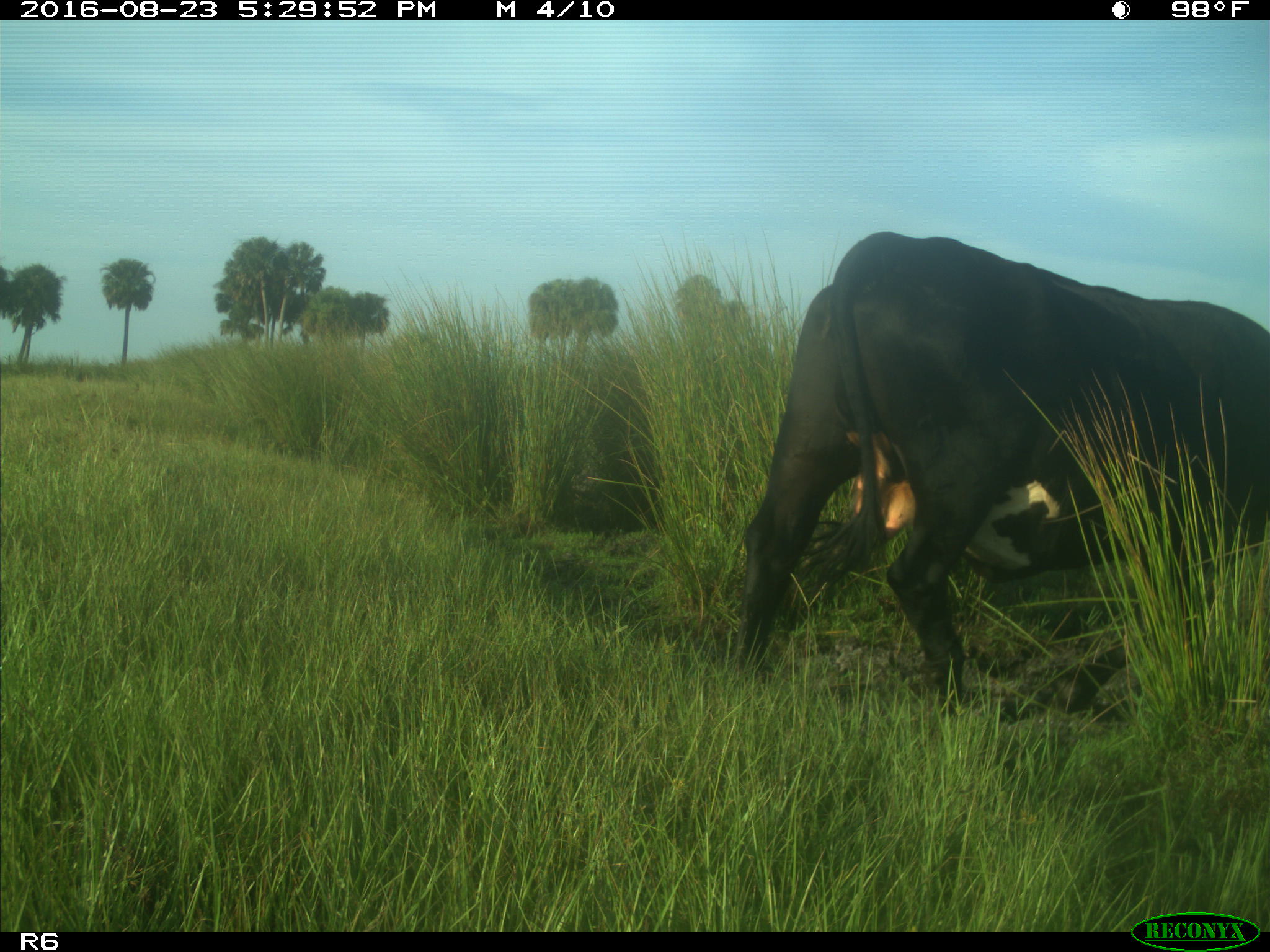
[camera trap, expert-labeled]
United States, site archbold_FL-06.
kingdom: Animalia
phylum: Chordata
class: Mammalia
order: Artiodactyla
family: Bovidae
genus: Bos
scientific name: Bos taurus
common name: domestic cow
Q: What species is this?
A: Bos taurus (domestic cow).